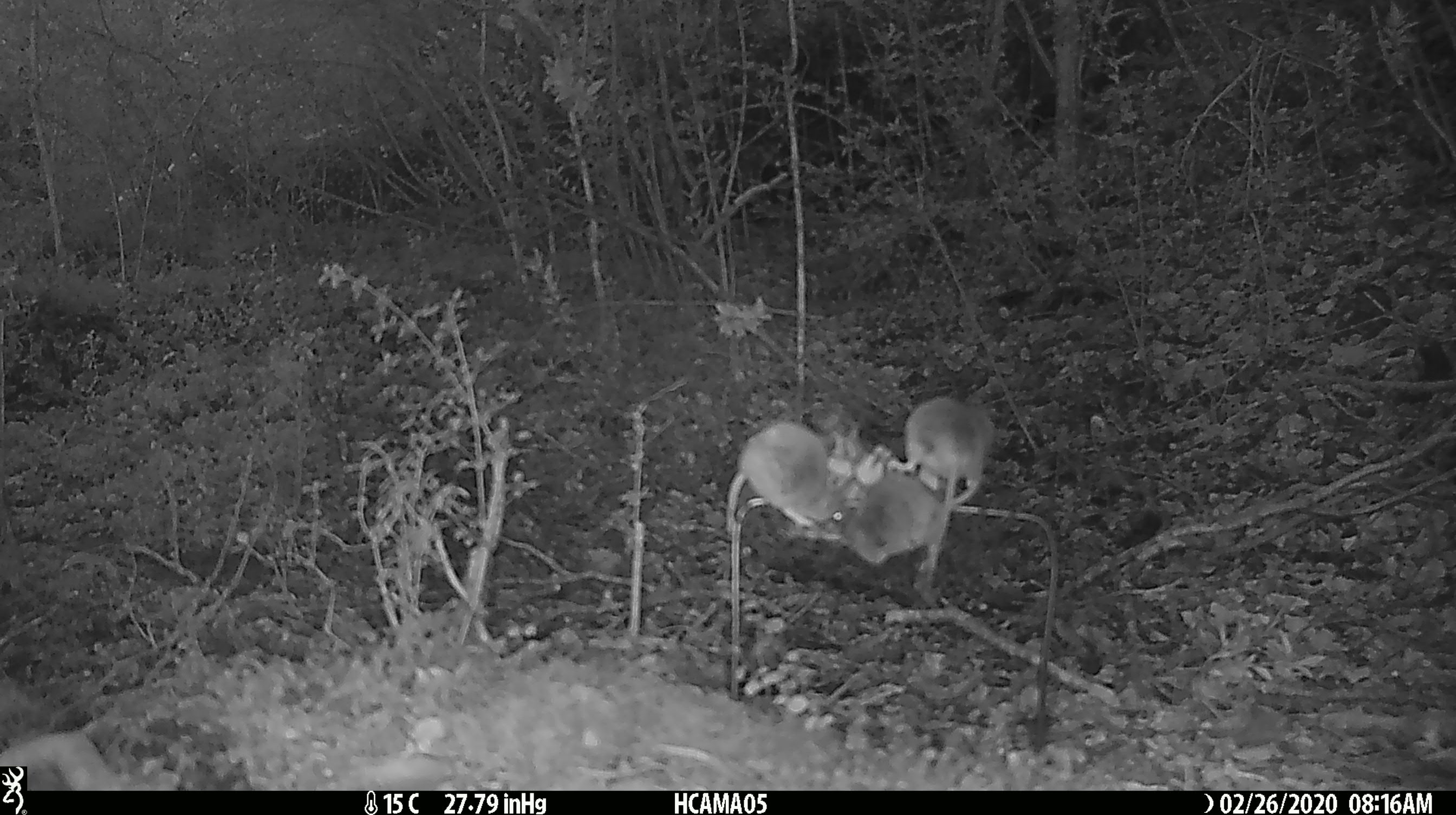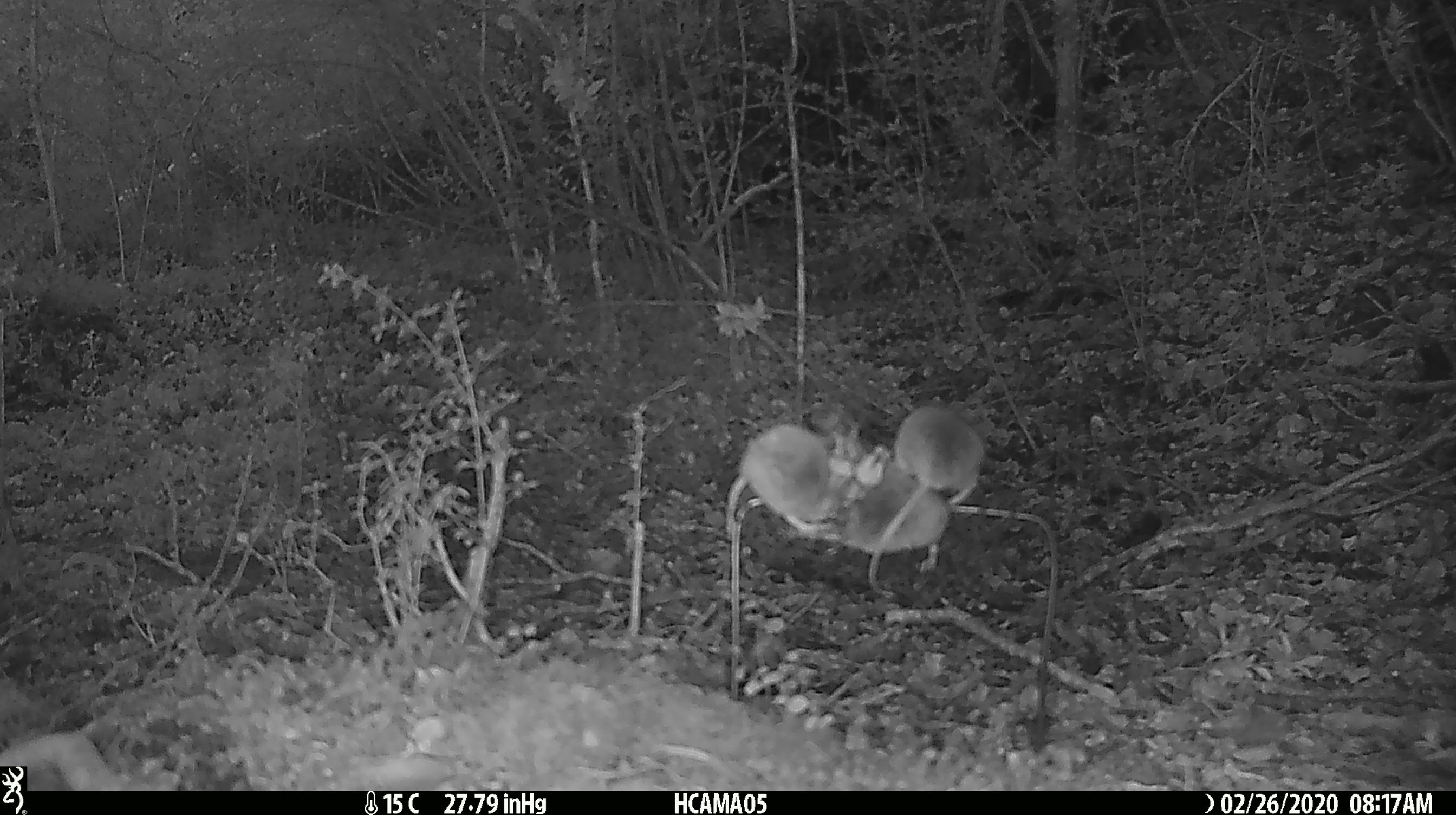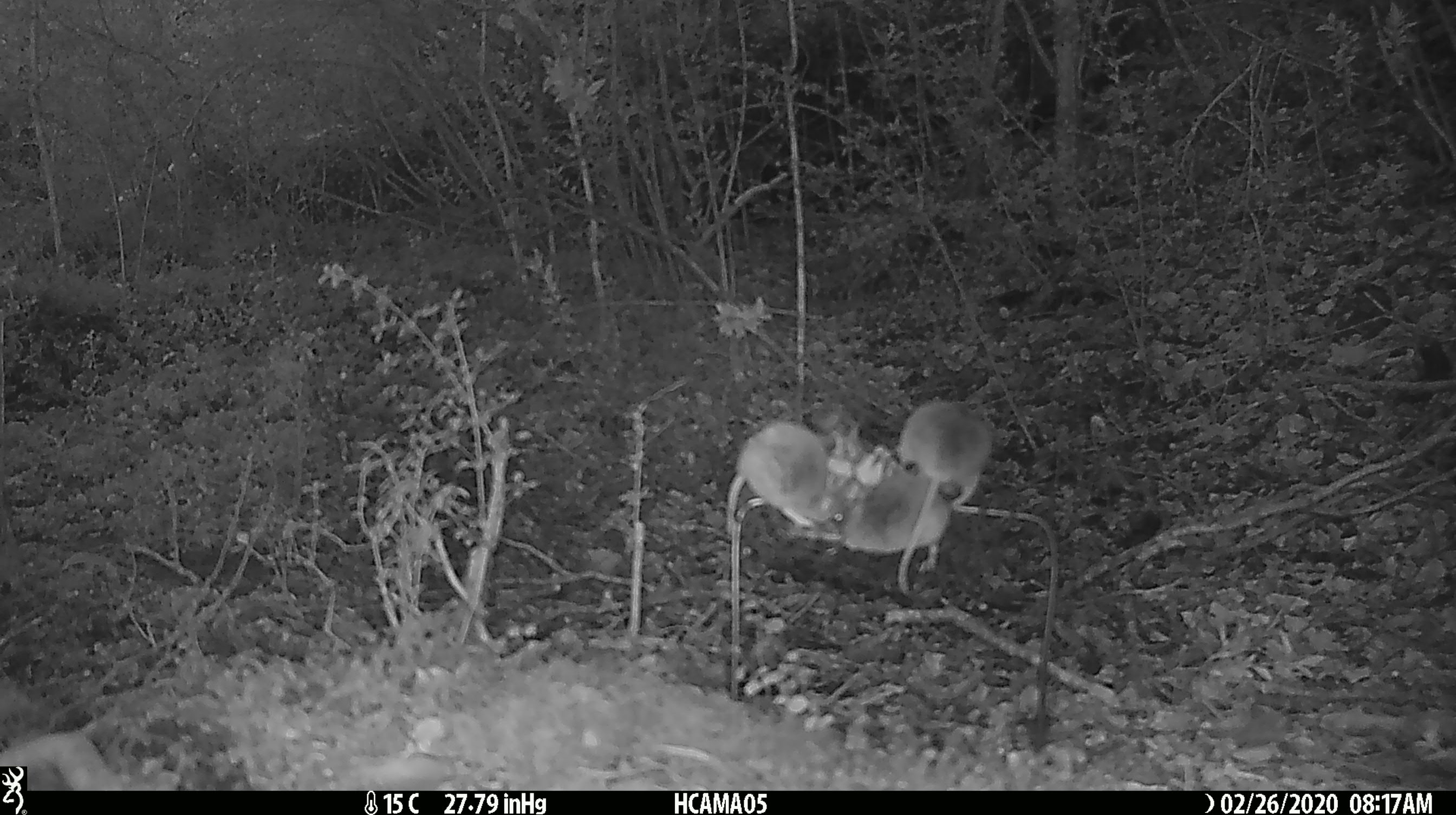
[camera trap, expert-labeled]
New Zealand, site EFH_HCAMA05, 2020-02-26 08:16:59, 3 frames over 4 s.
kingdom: Animalia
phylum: Chordata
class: Mammalia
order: Rodentia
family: Muridae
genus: Mus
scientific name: Mus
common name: mouse